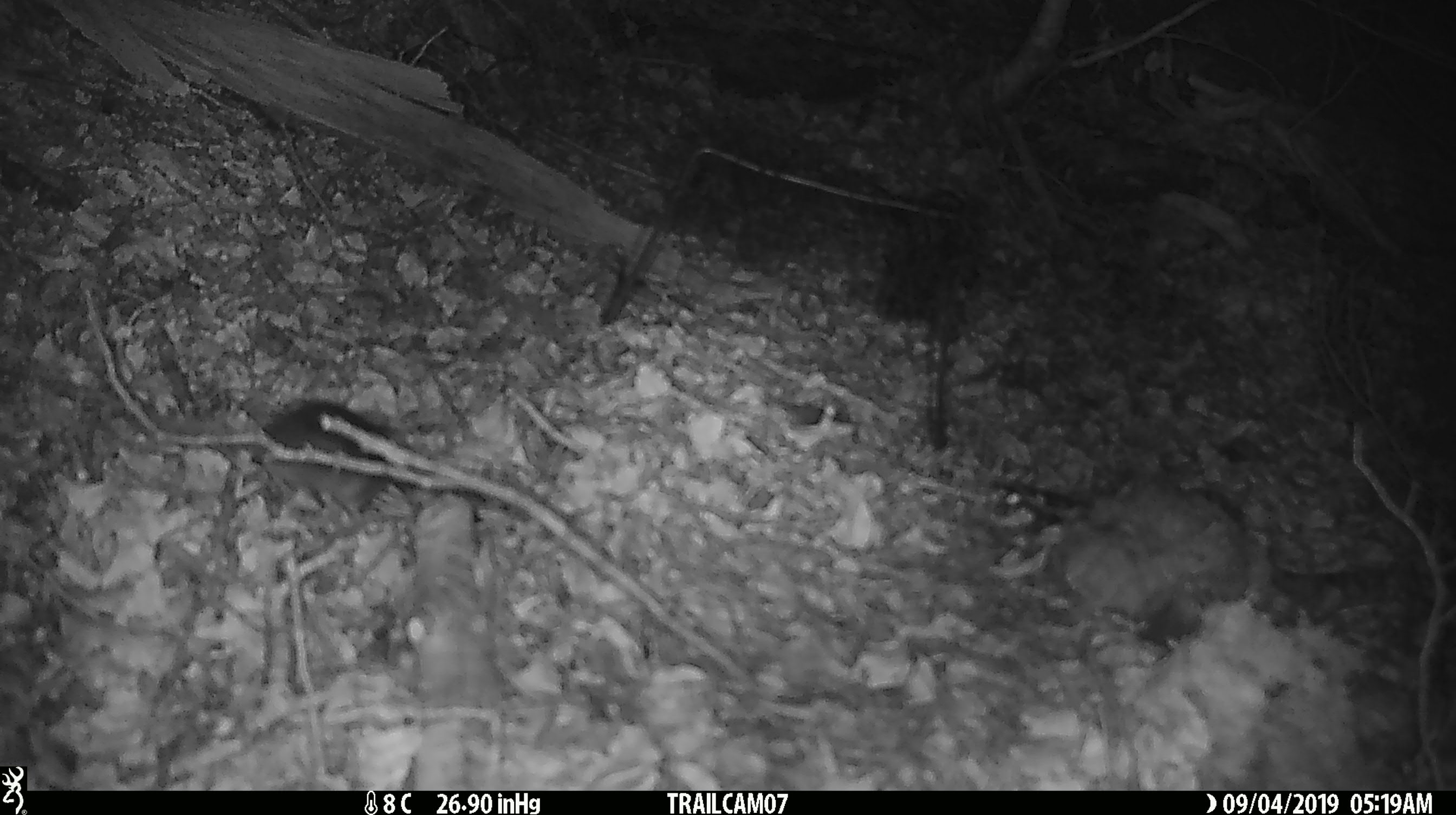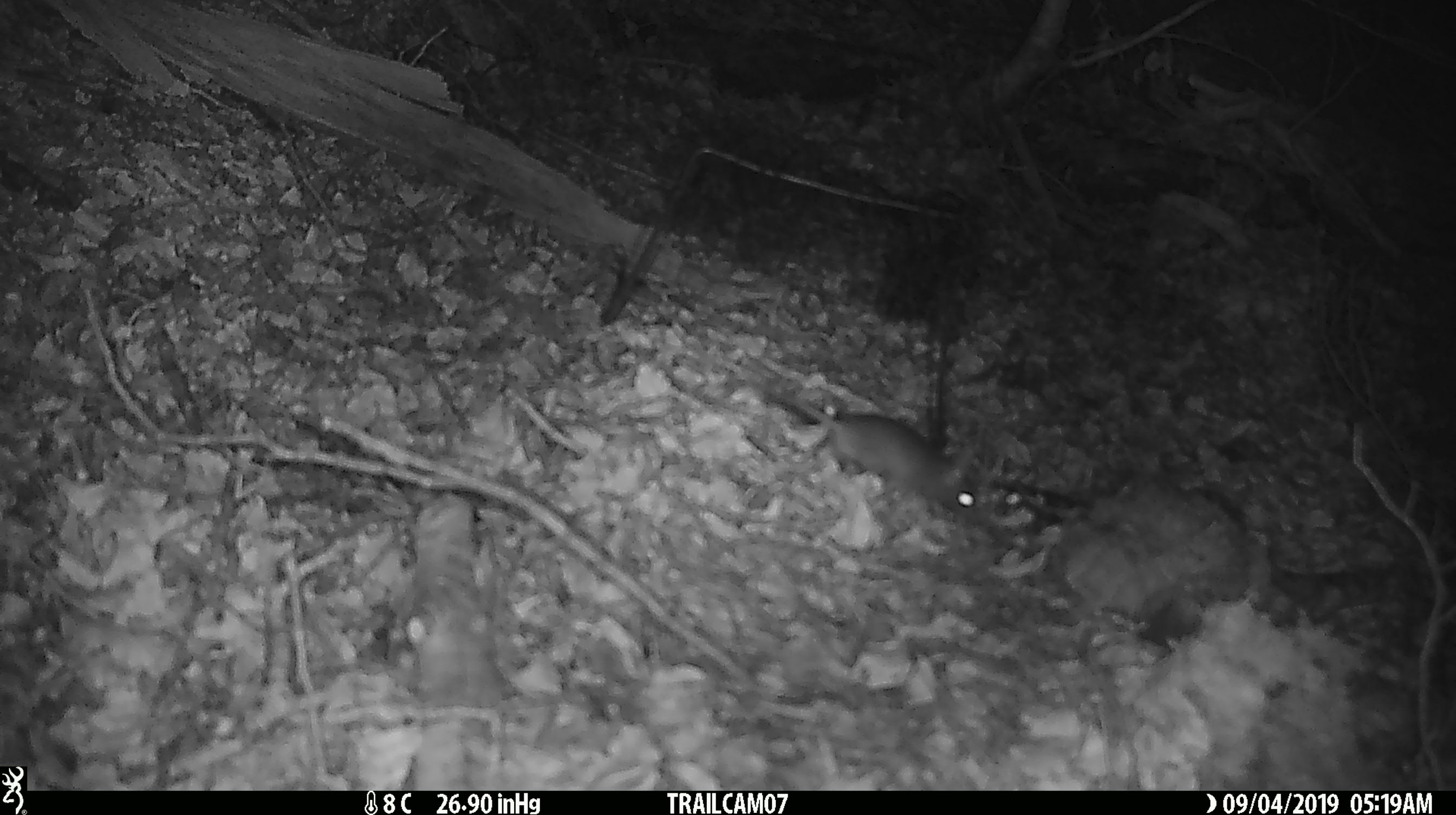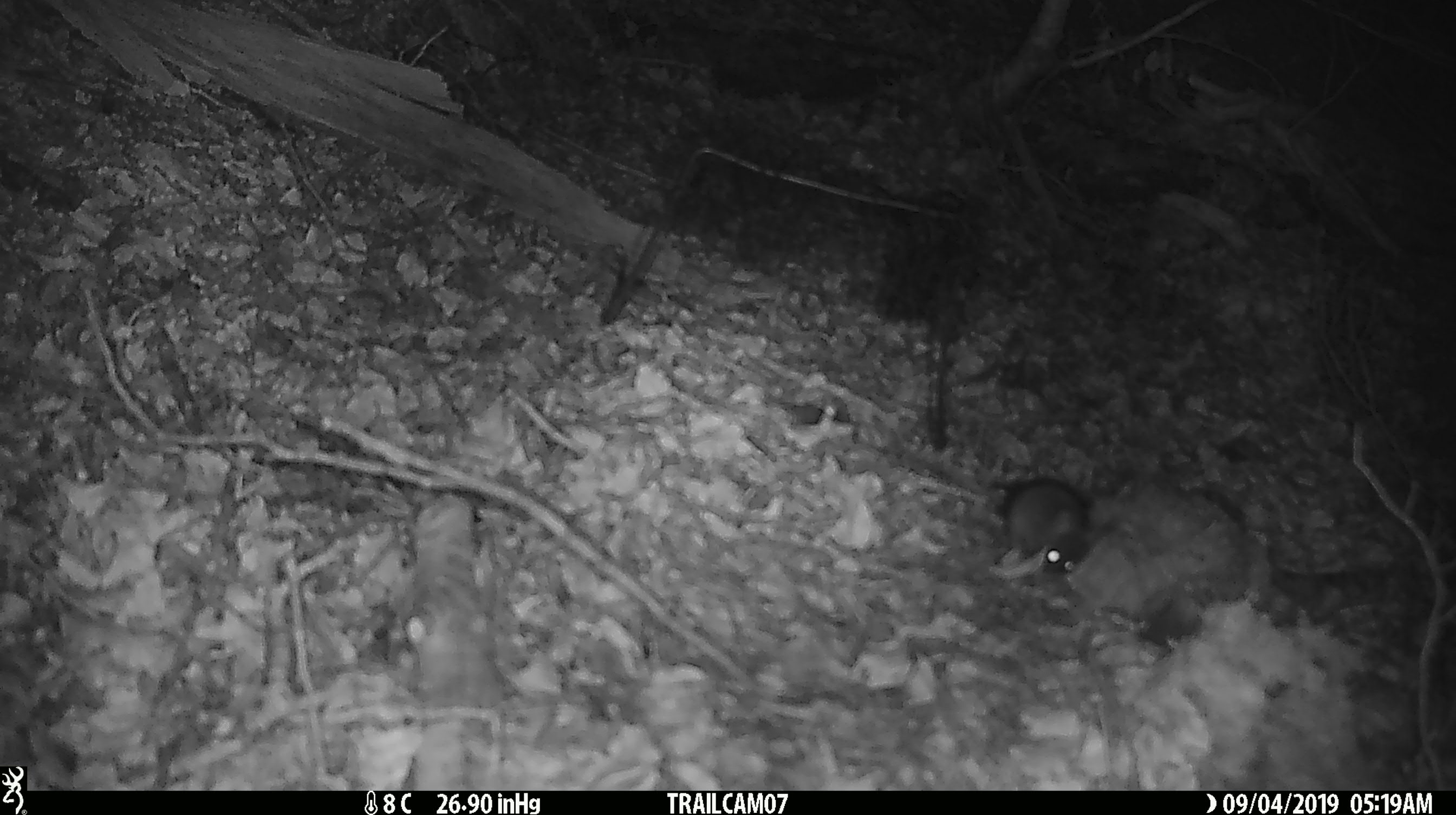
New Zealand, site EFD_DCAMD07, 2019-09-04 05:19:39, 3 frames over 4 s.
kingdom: Animalia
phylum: Chordata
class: Mammalia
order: Rodentia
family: Muridae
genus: Mus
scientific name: Mus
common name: mouse